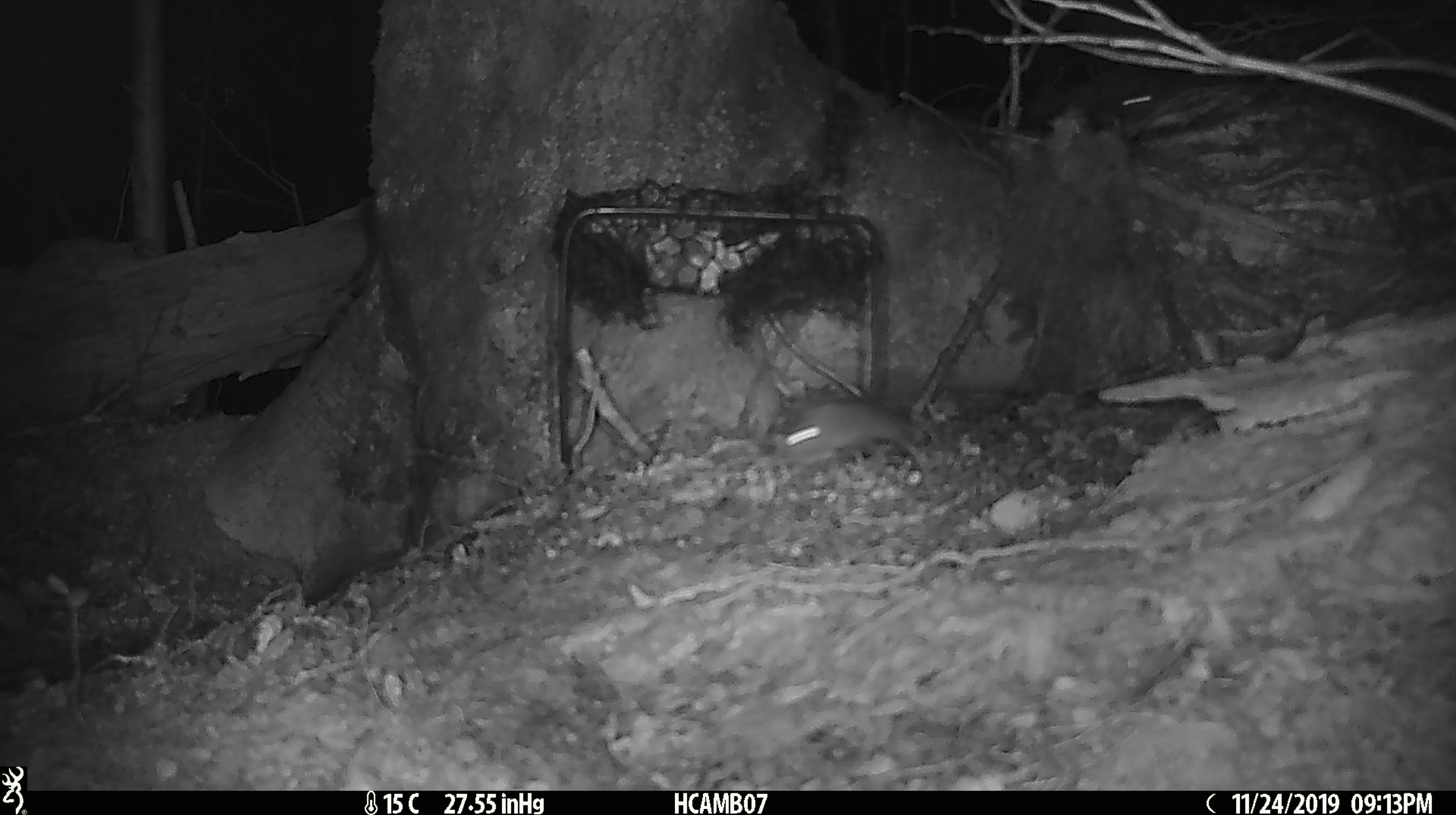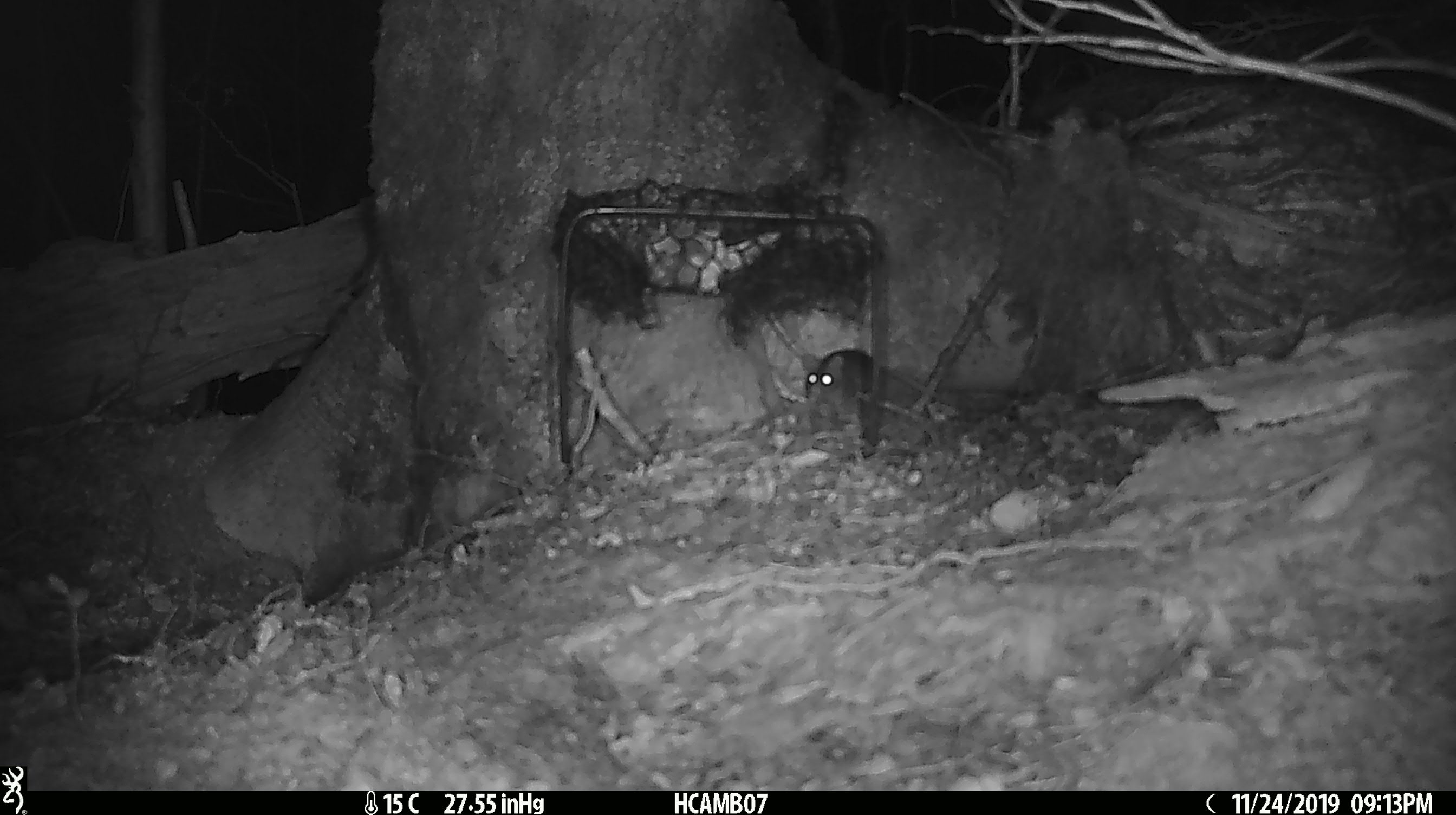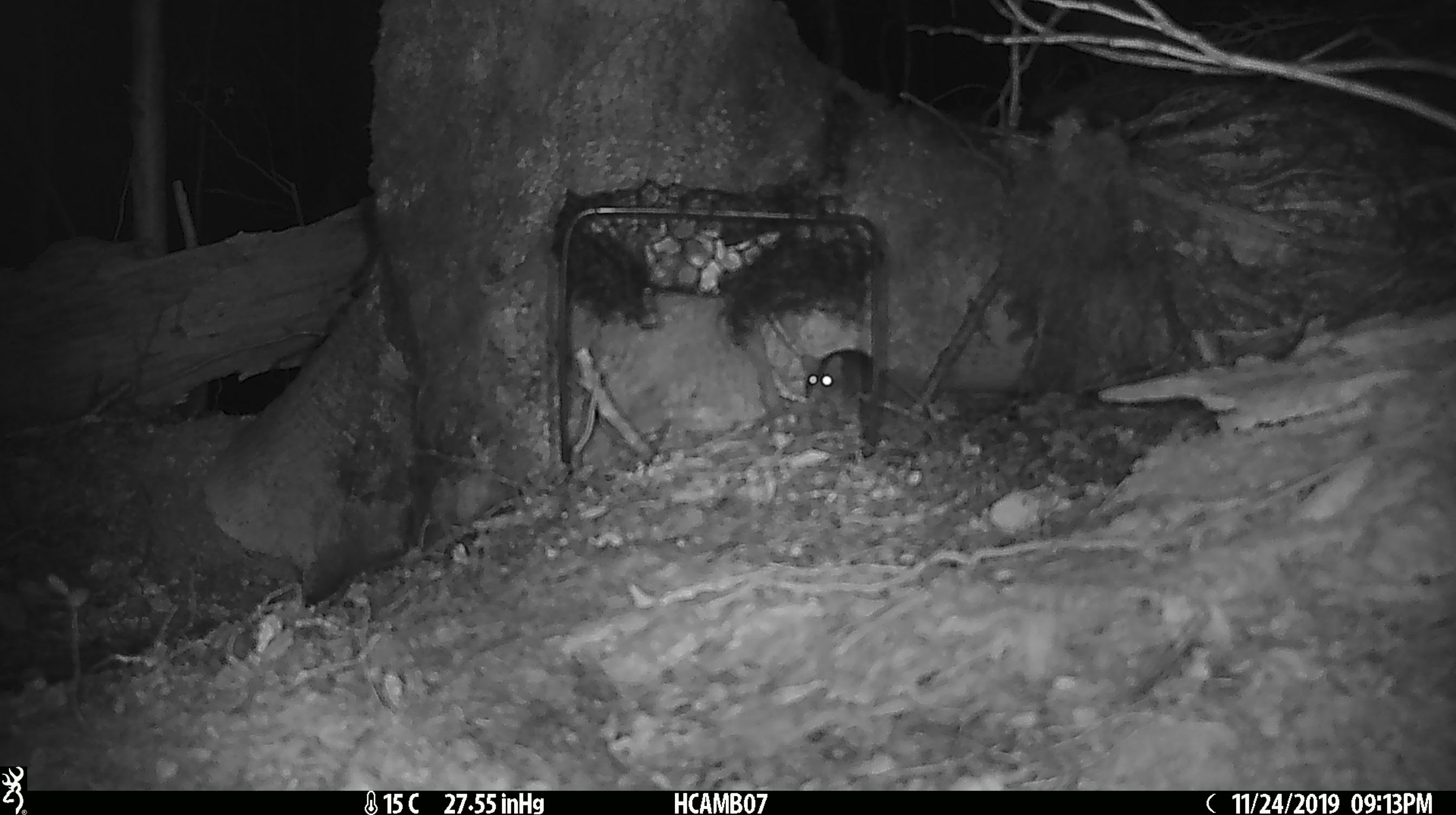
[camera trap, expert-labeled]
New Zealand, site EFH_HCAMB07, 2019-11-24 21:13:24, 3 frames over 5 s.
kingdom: Animalia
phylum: Chordata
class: Mammalia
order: Rodentia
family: Muridae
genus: Mus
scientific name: Mus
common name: mouse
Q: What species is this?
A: Mouse (Mus).